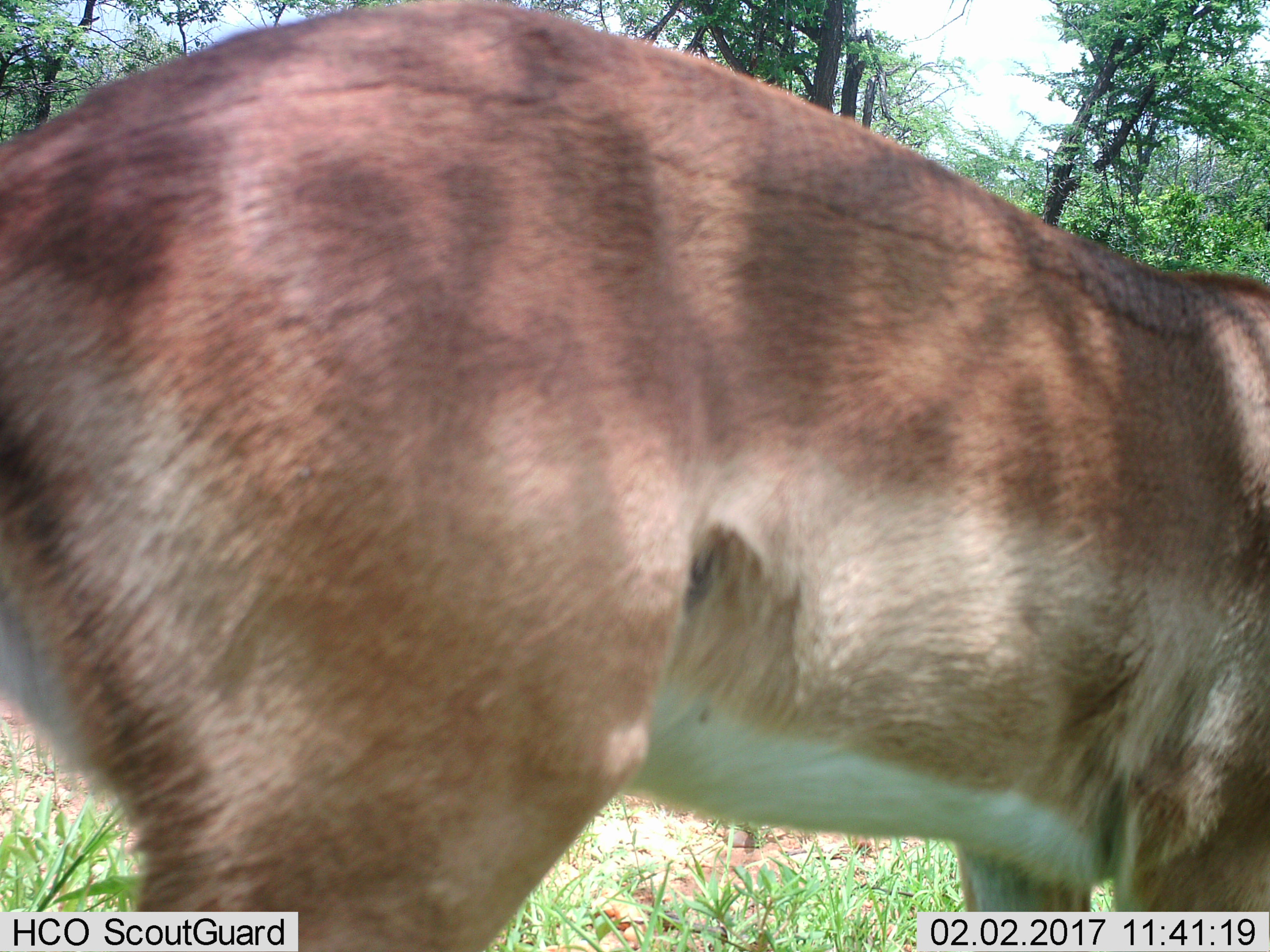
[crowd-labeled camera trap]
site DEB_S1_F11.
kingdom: Animalia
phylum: Chordata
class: Mammalia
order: Artiodactyla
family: Bovidae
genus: Aepyceros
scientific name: Aepyceros melampus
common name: impala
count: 1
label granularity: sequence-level